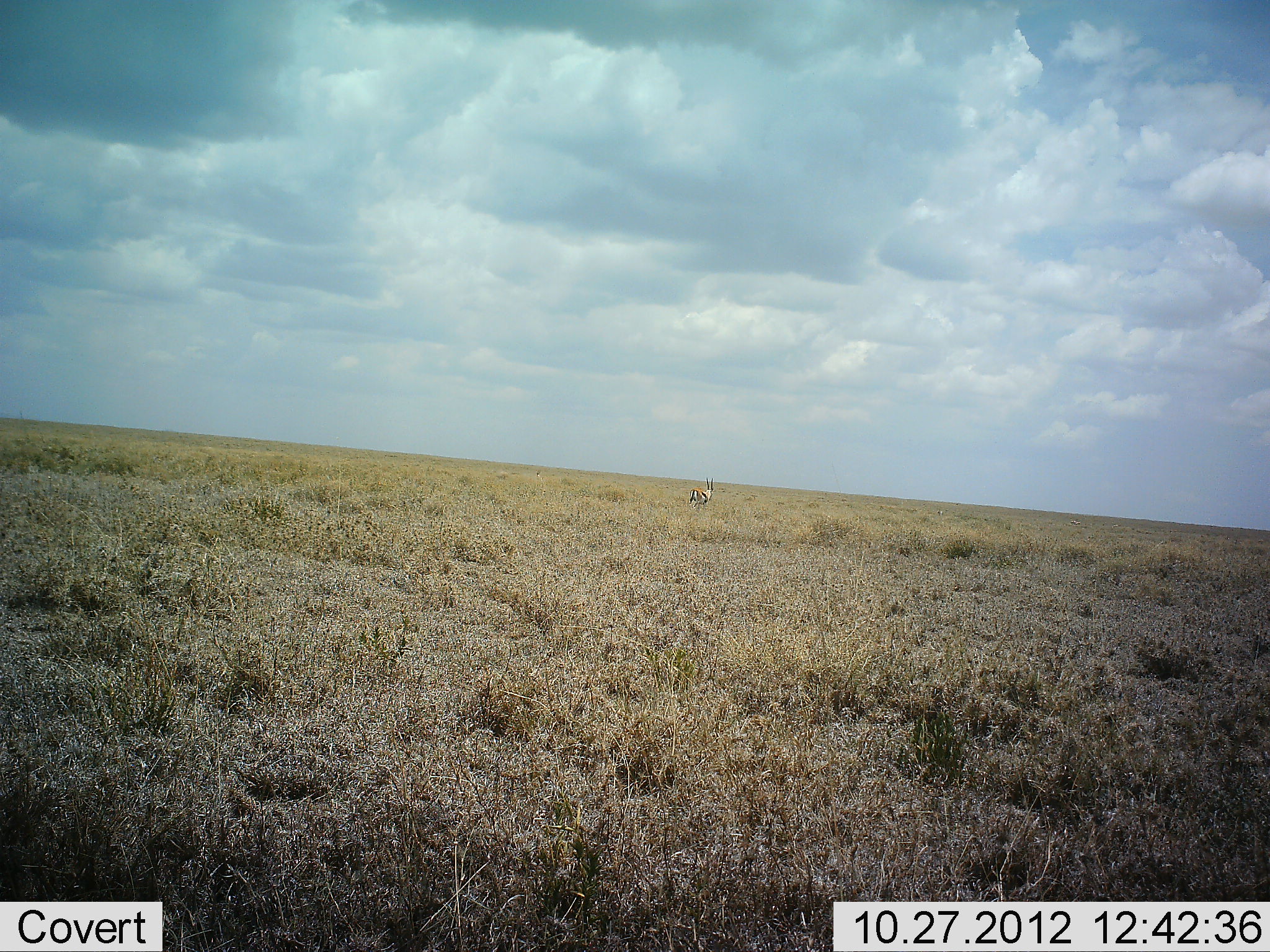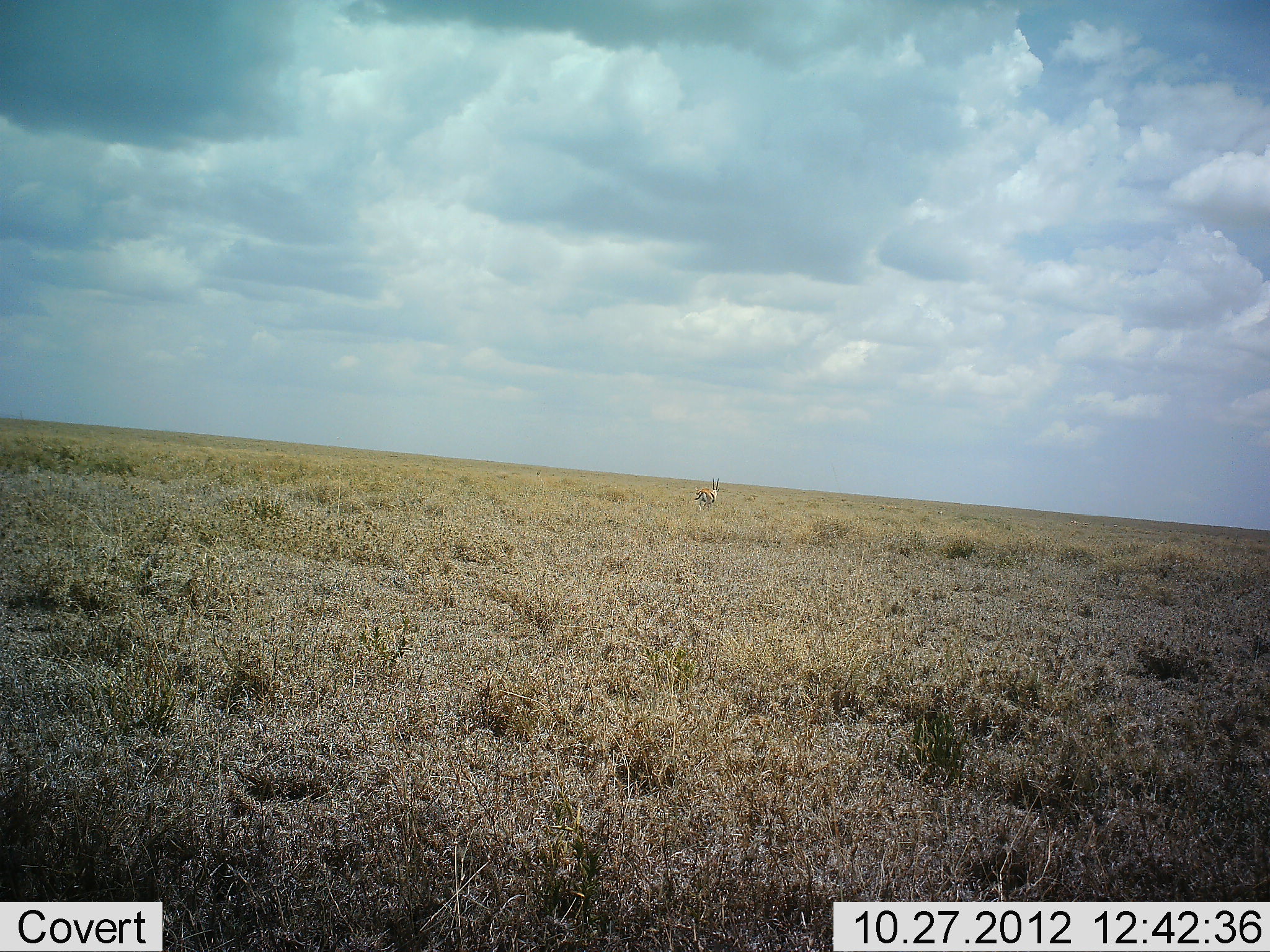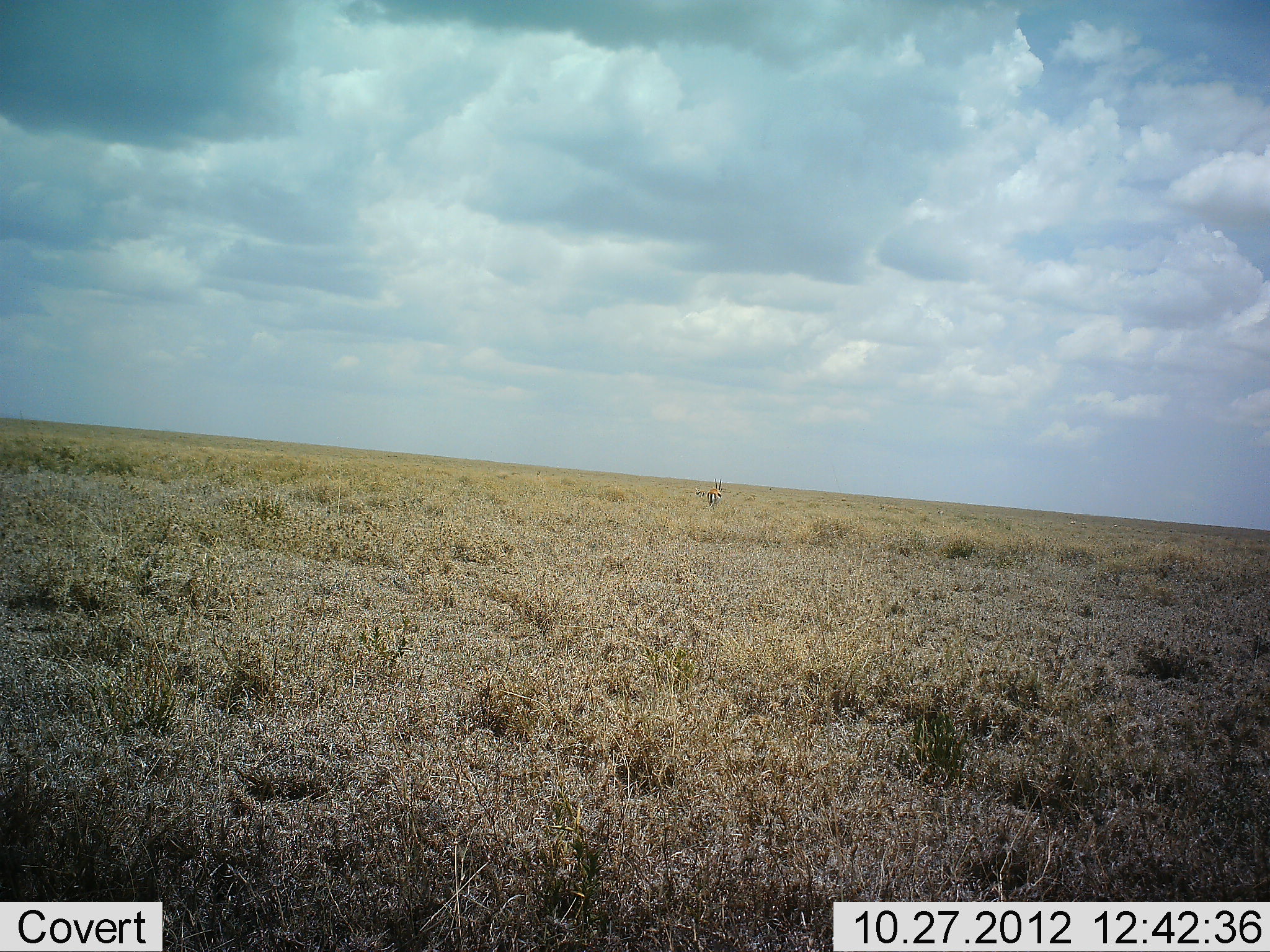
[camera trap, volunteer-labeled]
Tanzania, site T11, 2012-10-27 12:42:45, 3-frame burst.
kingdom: Animalia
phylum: Chordata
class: Mammalia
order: Artiodactyla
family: Bovidae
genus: Eudorcas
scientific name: Eudorcas thomsonii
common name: thomson's gazelle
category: gazellethomsons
Gazellethomsons (thomson's gazelle) (Eudorcas thomsonii), count 1. Behavior (volunteer vote fractions): standing 10%, resting 0%, moving 90%, interacting 0%. Young present (vote fraction): 0%. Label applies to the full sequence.